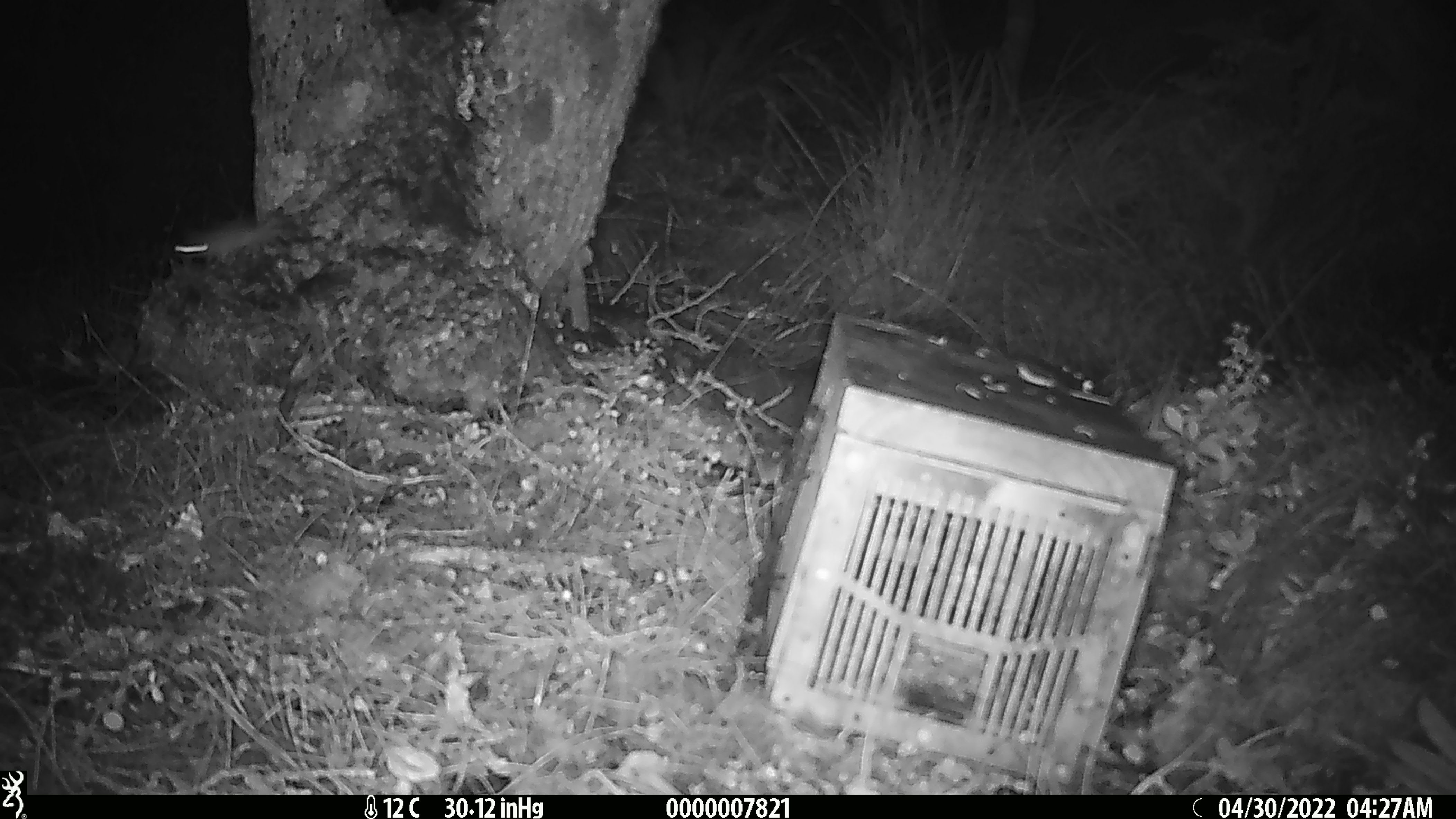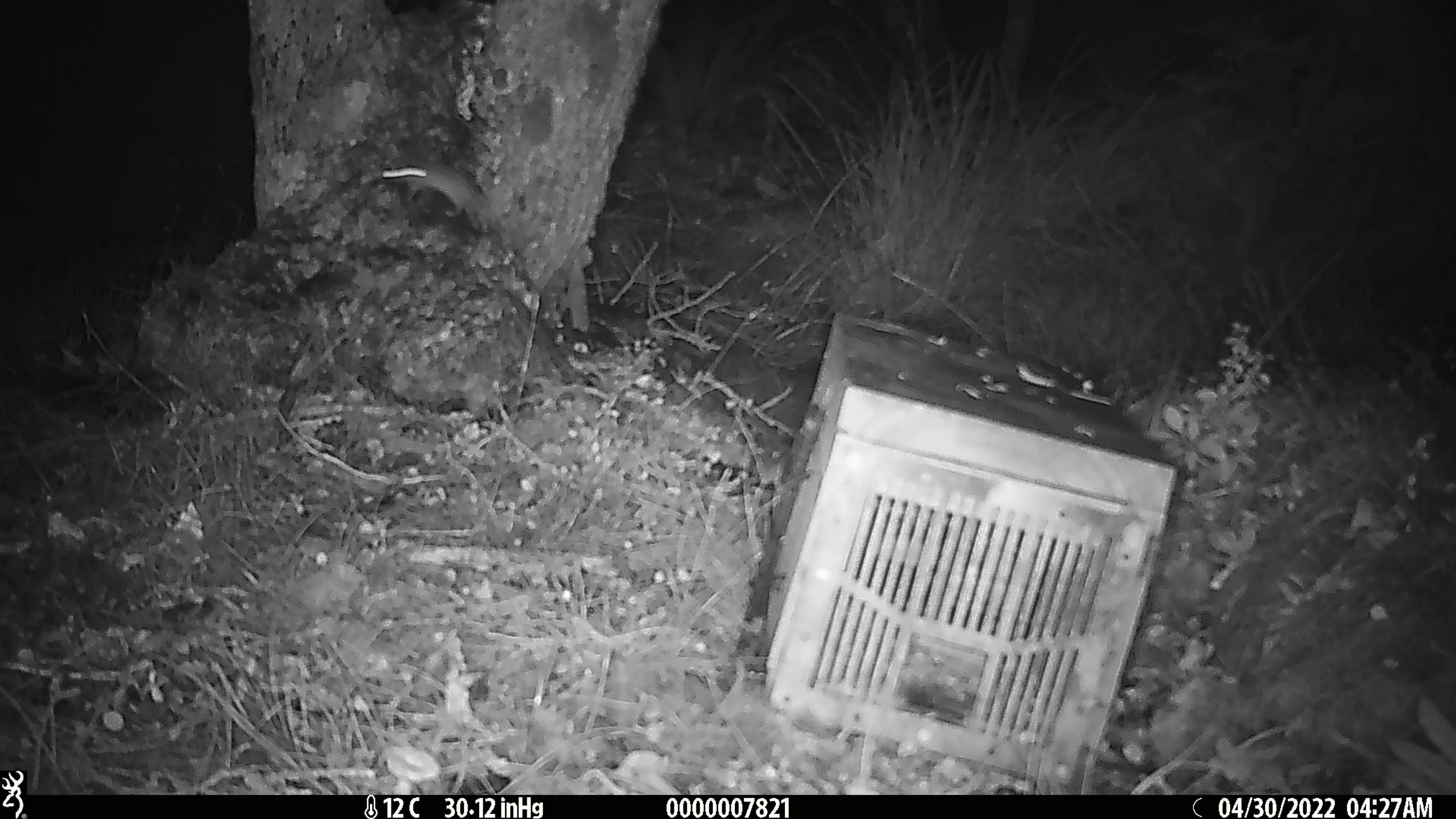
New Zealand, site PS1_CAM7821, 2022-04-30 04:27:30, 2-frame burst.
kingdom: Animalia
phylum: Chordata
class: Mammalia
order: Rodentia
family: Muridae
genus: Mus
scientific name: Mus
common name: mouse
Mouse (Mus).